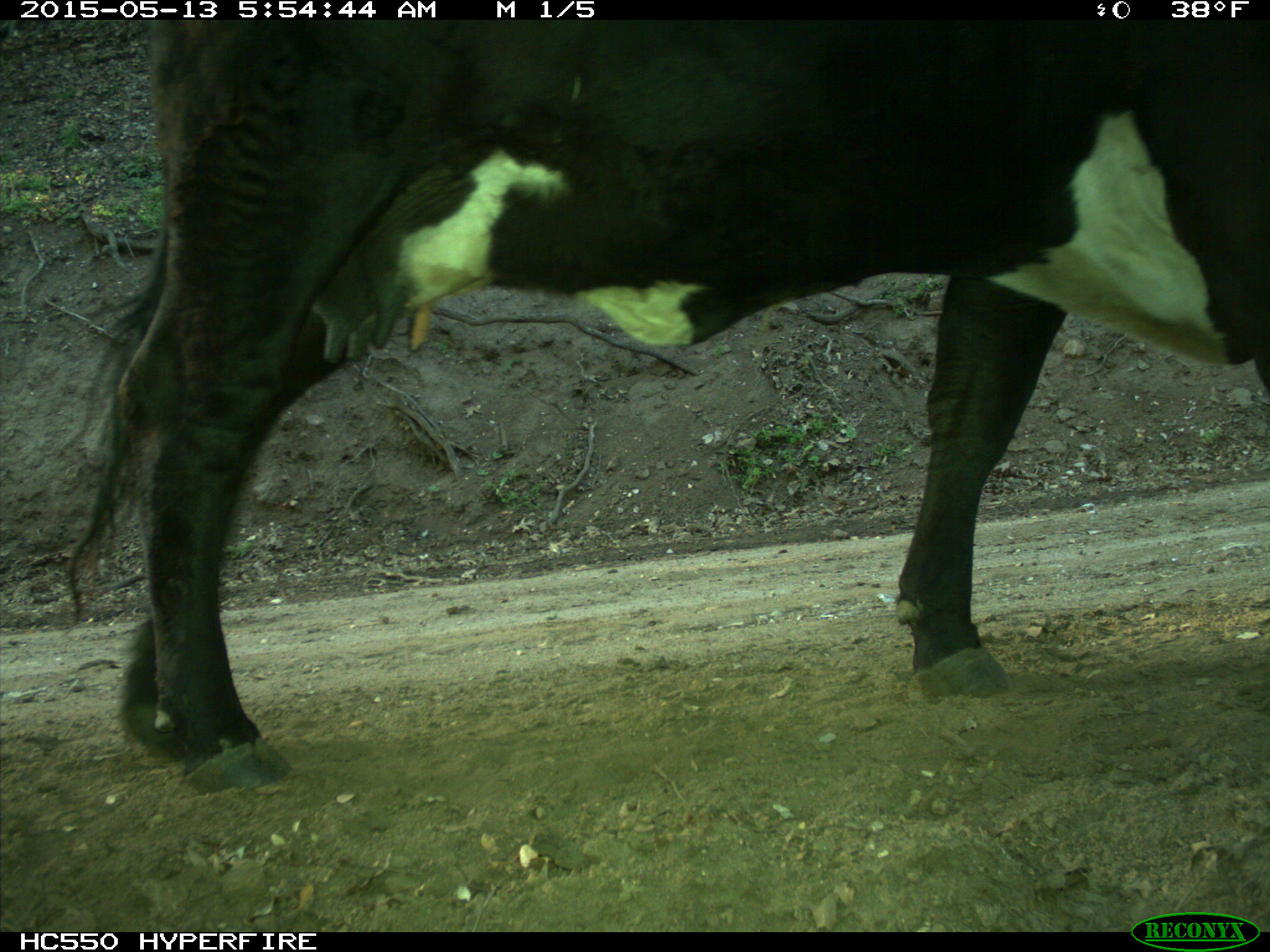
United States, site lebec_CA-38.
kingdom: Animalia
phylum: Chordata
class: Mammalia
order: Artiodactyla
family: Bovidae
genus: Bos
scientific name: Bos taurus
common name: domestic cow